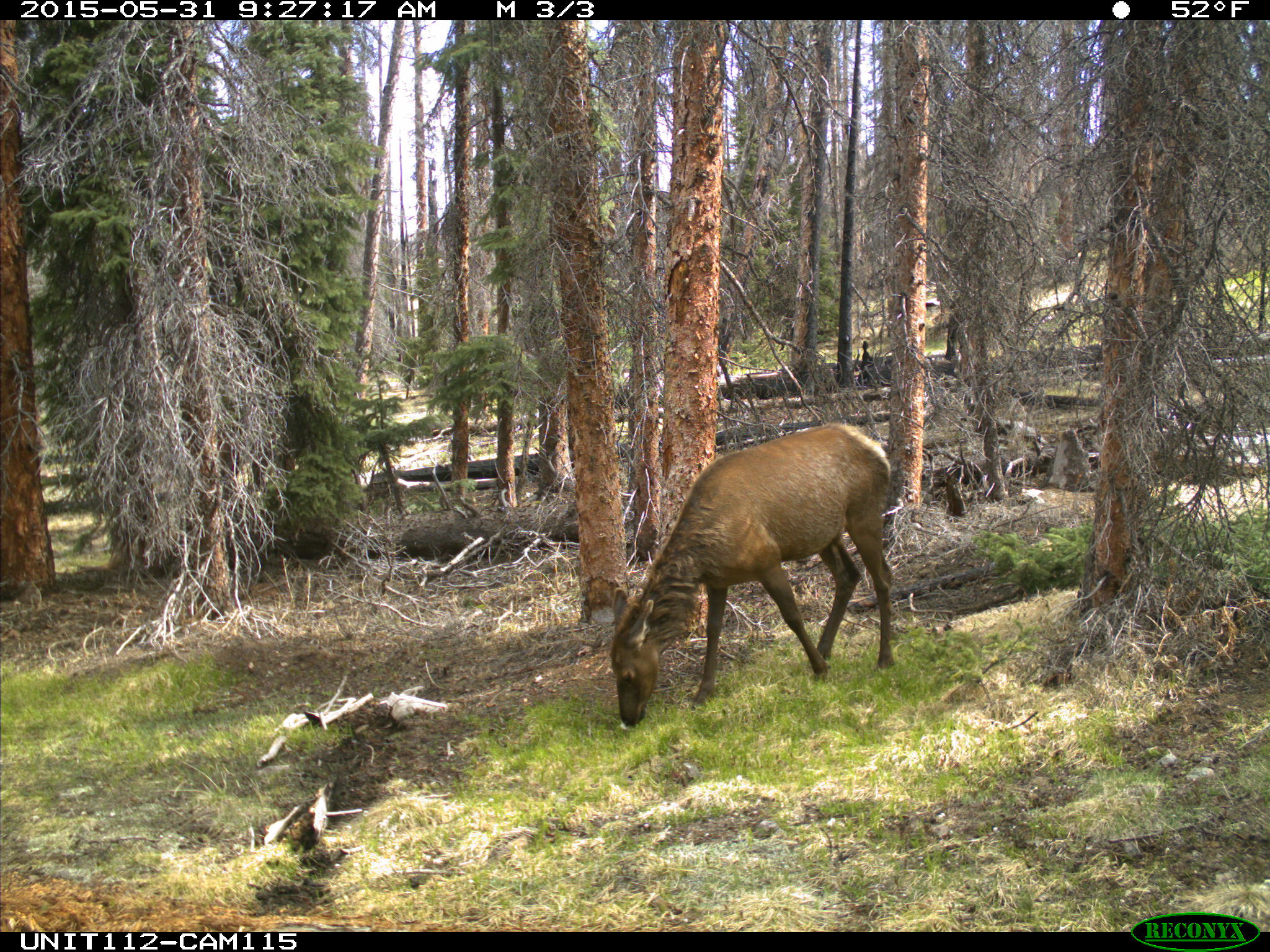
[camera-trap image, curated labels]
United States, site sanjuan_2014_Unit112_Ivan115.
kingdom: Animalia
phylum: Chordata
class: Mammalia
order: Artiodactyla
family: Cervidae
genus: Cervus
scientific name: Cervus elaphus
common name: red deer